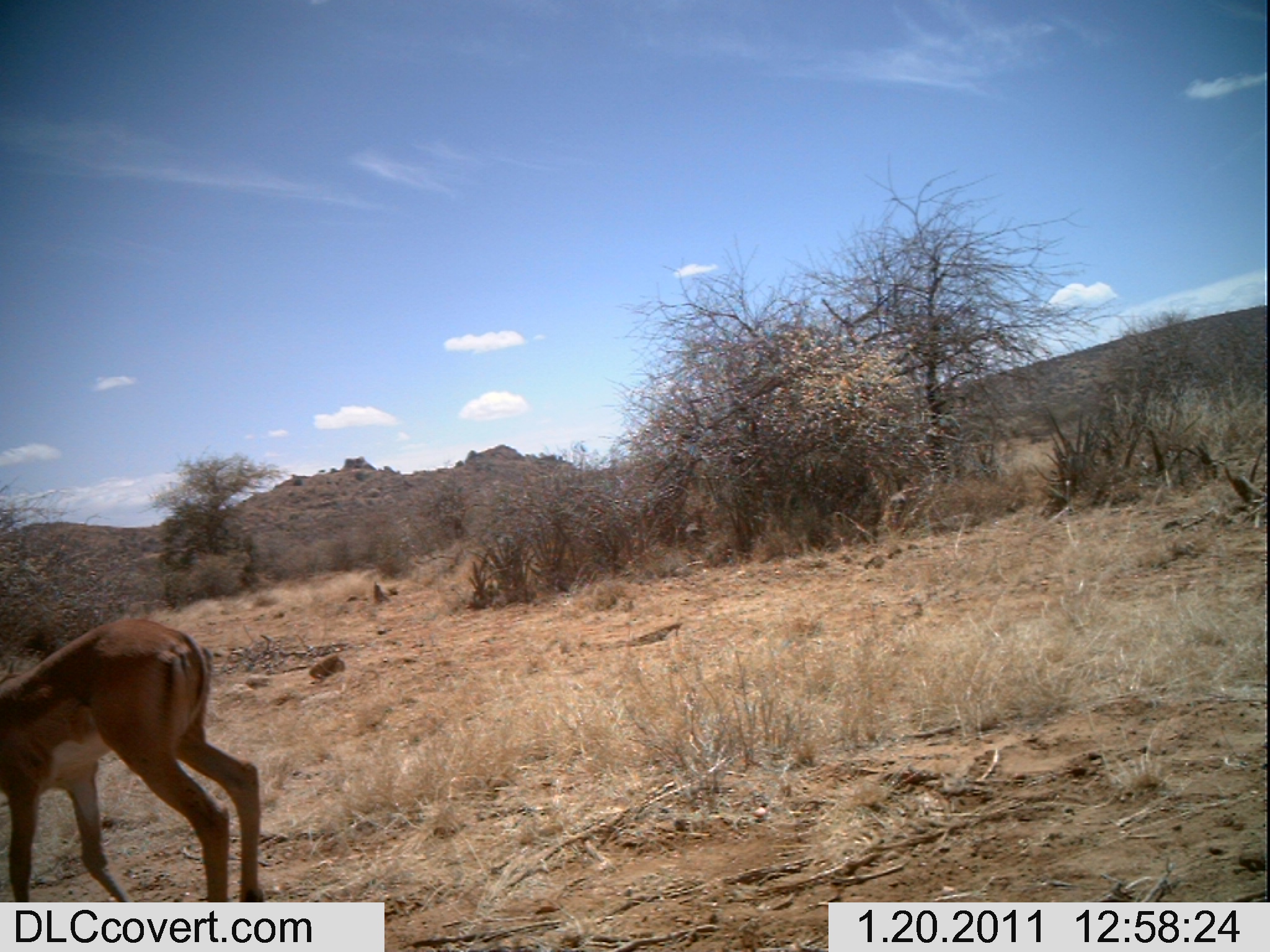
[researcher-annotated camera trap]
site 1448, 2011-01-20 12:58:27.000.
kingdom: Animalia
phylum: Chordata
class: Mammalia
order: Artiodactyla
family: Bovidae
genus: Aepyceros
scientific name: Aepyceros melampus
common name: impala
Aepyceros melampus (impala), count 1.